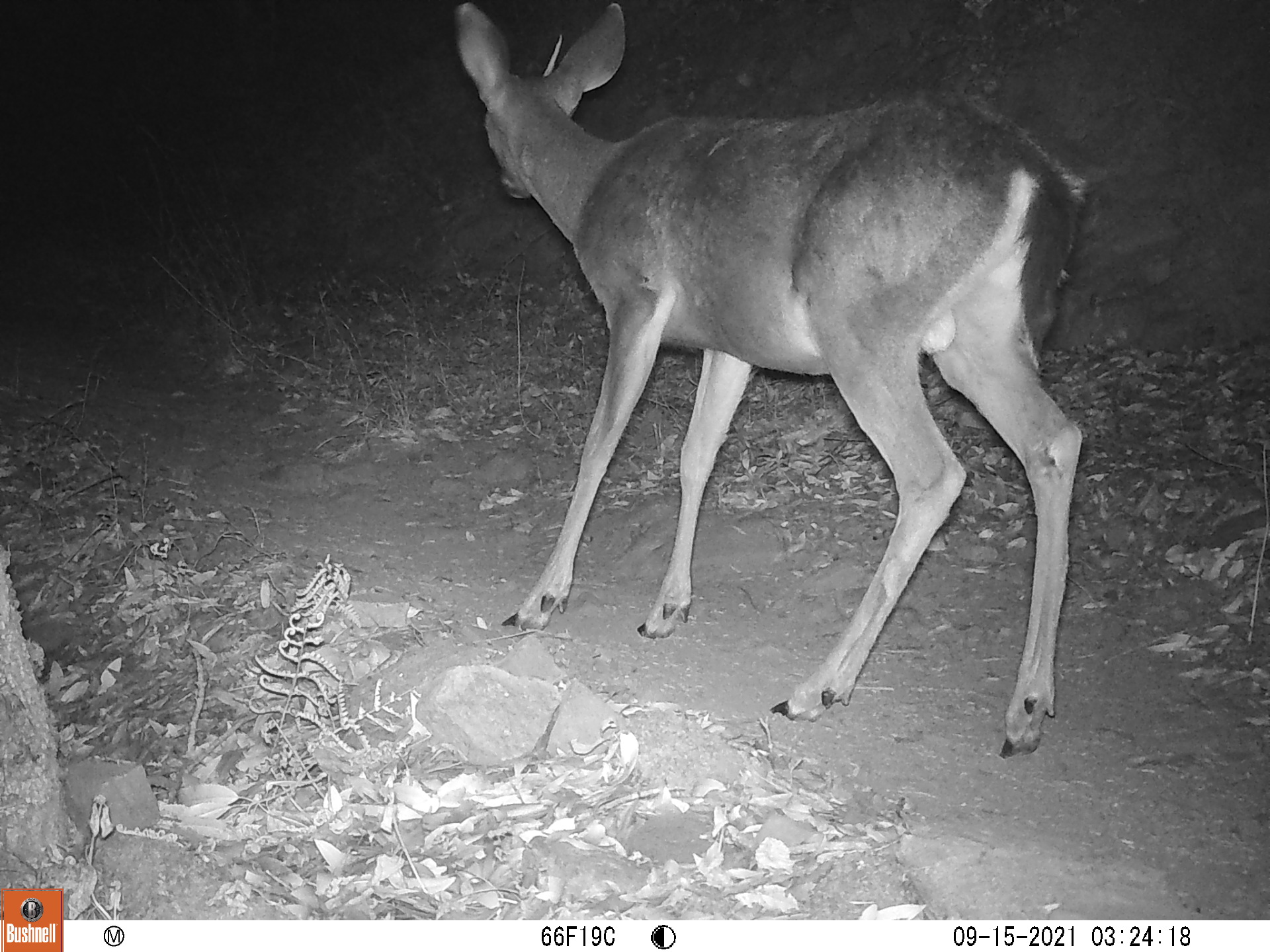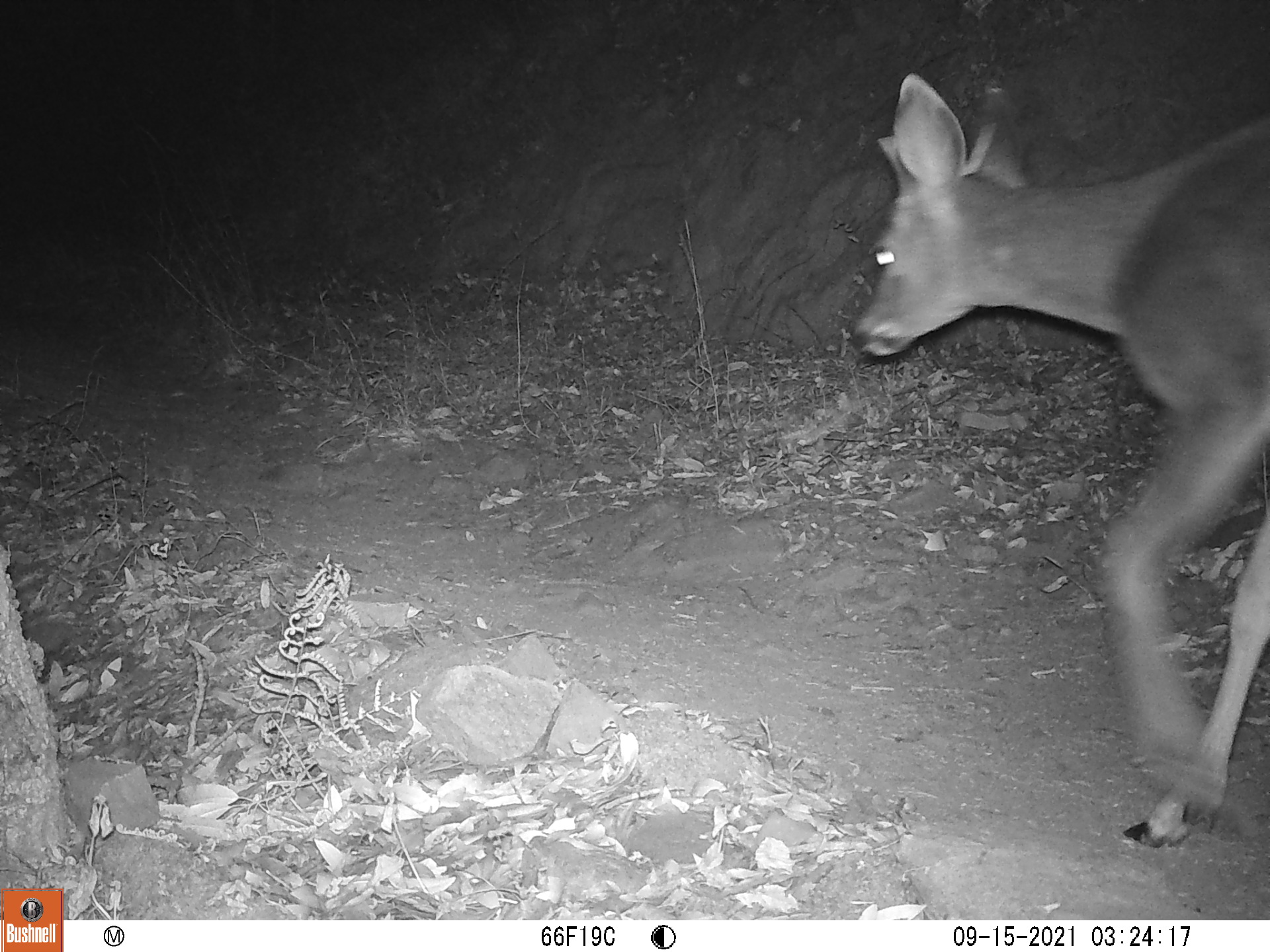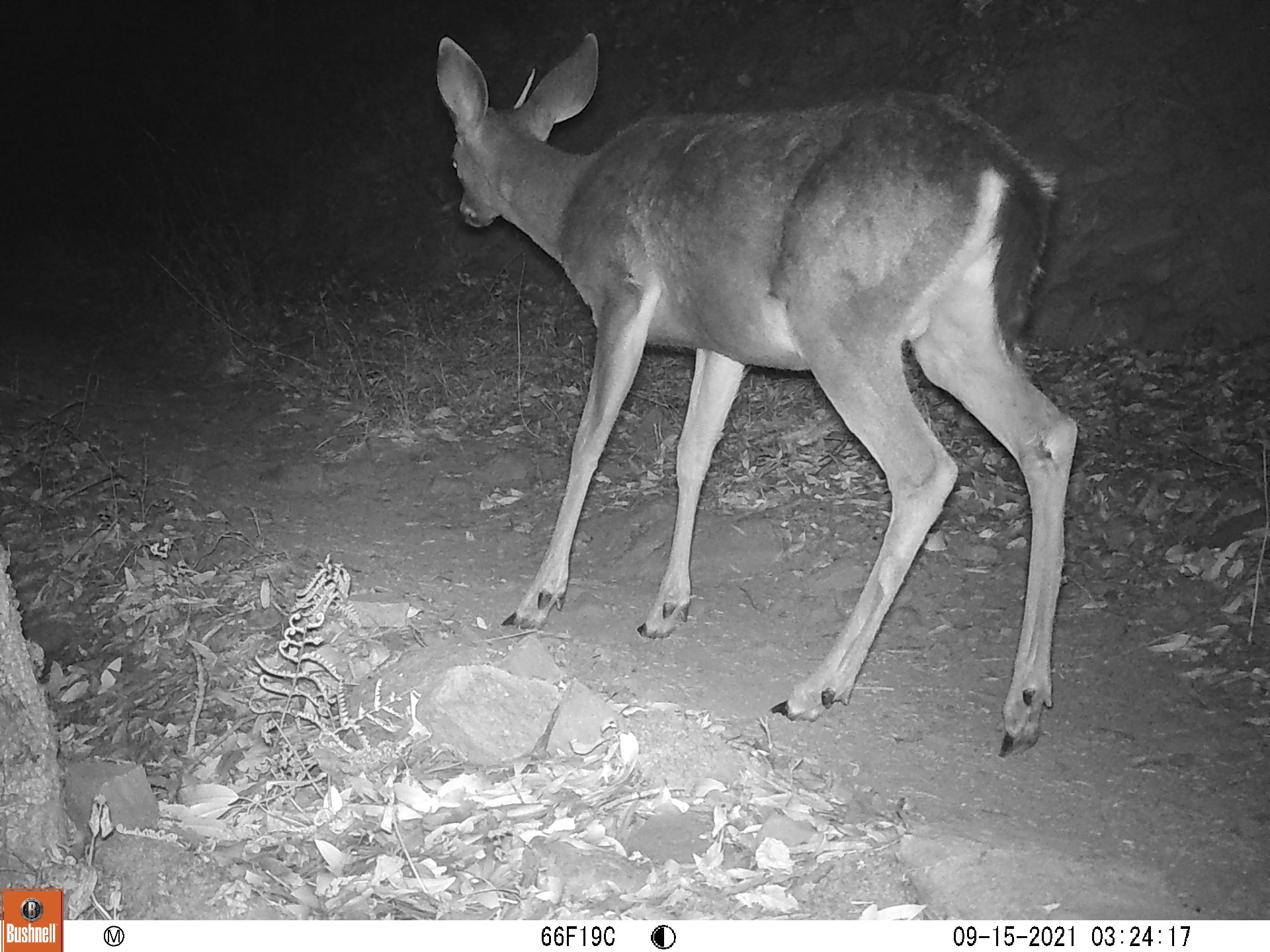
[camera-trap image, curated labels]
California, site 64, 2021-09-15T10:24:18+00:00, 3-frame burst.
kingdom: Animalia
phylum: Chordata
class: Mammalia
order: Artiodactyla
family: Cervidae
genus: Odocoileus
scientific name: Odocoileus hemionus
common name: mule deer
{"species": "mule deer (Odocoileus hemionus)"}